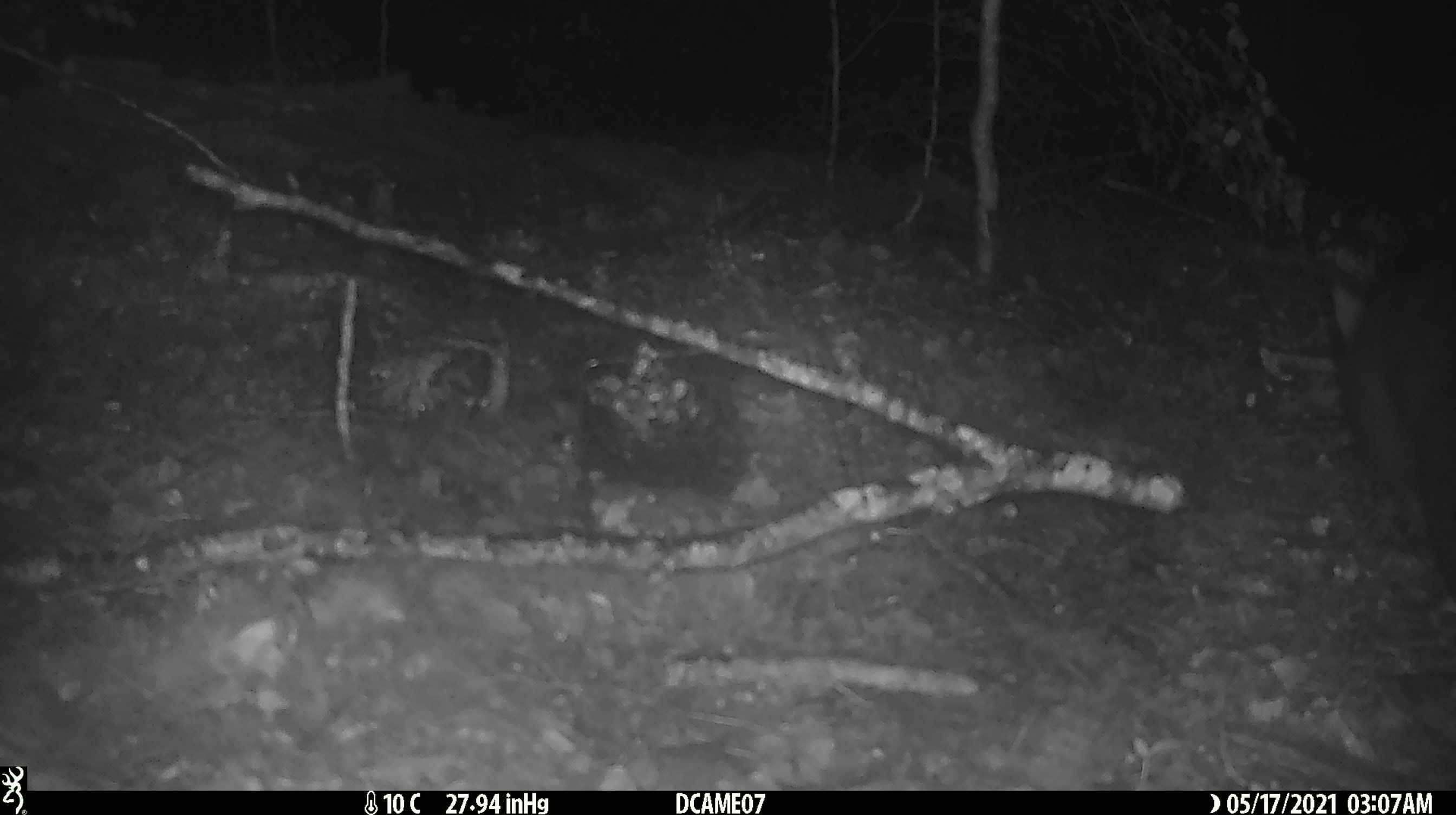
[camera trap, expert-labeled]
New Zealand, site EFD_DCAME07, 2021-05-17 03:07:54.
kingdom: Animalia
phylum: Chordata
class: Mammalia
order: Diprotodontia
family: Phalangeridae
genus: Trichosurus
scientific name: Trichosurus vulpecula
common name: common brushtail possum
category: possum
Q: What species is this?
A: Possum (common brushtail possum) (Trichosurus vulpecula).